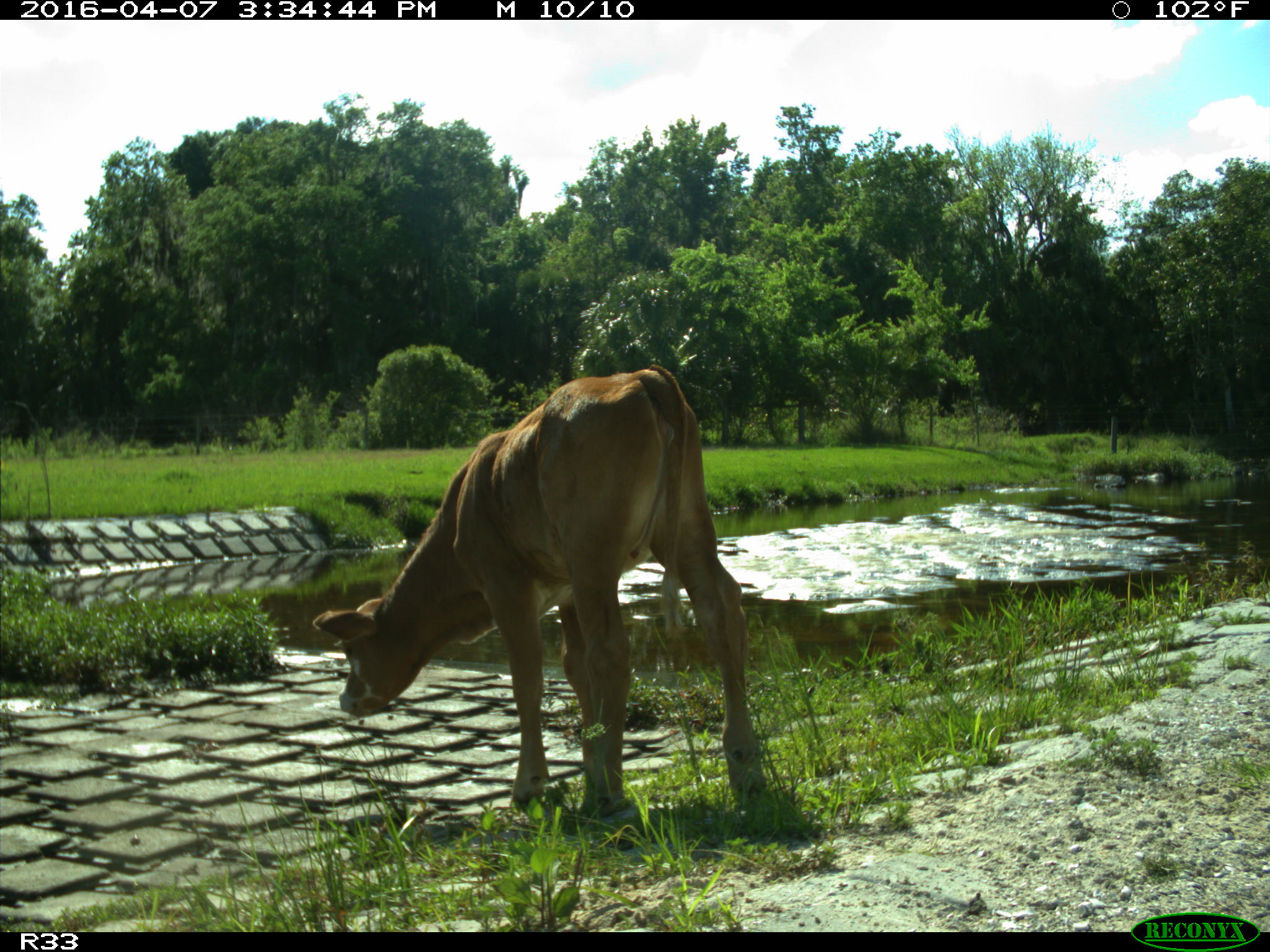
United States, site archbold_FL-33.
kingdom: Animalia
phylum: Chordata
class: Mammalia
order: Artiodactyla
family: Bovidae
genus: Bos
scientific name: Bos taurus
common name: domestic cow